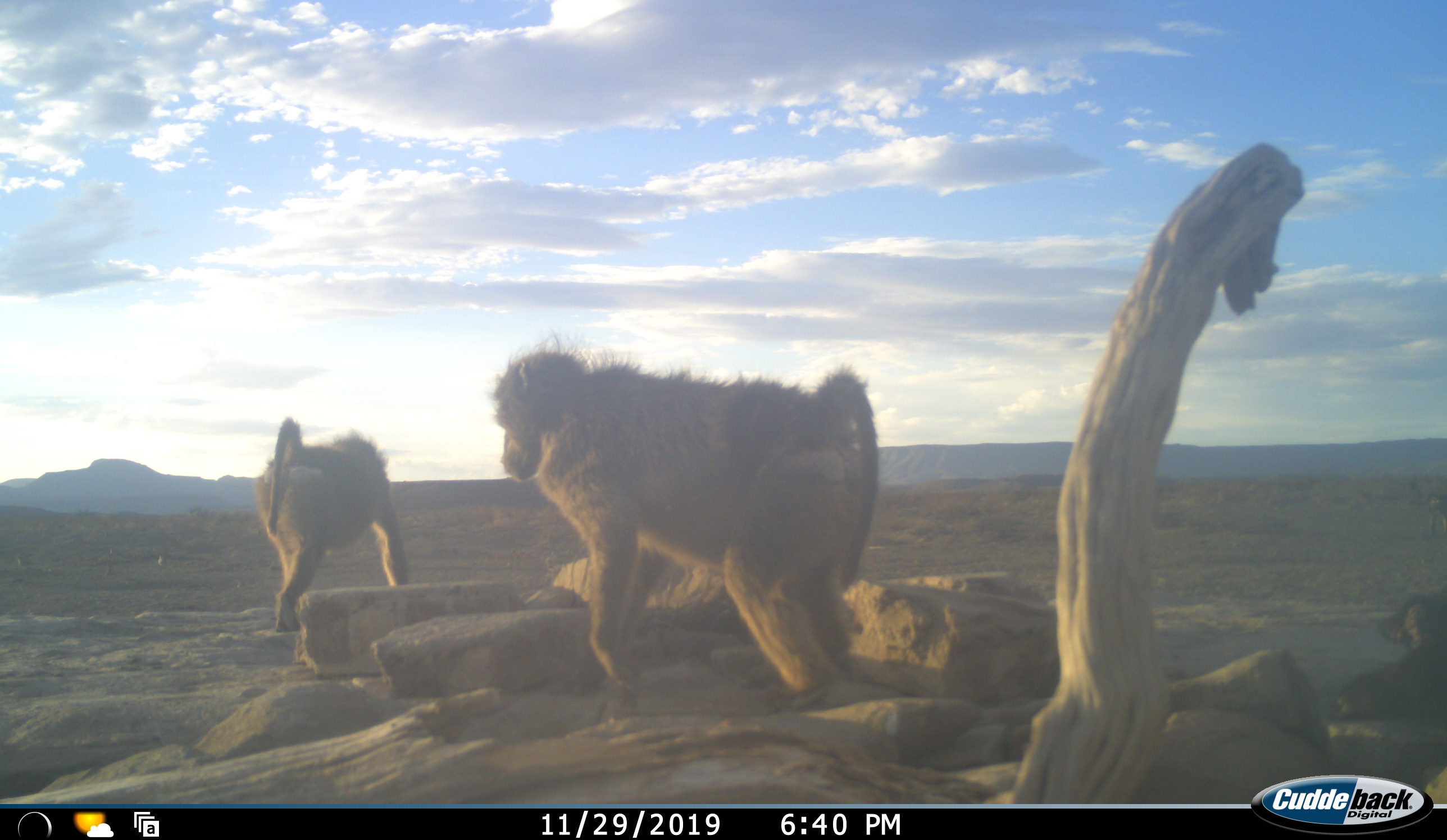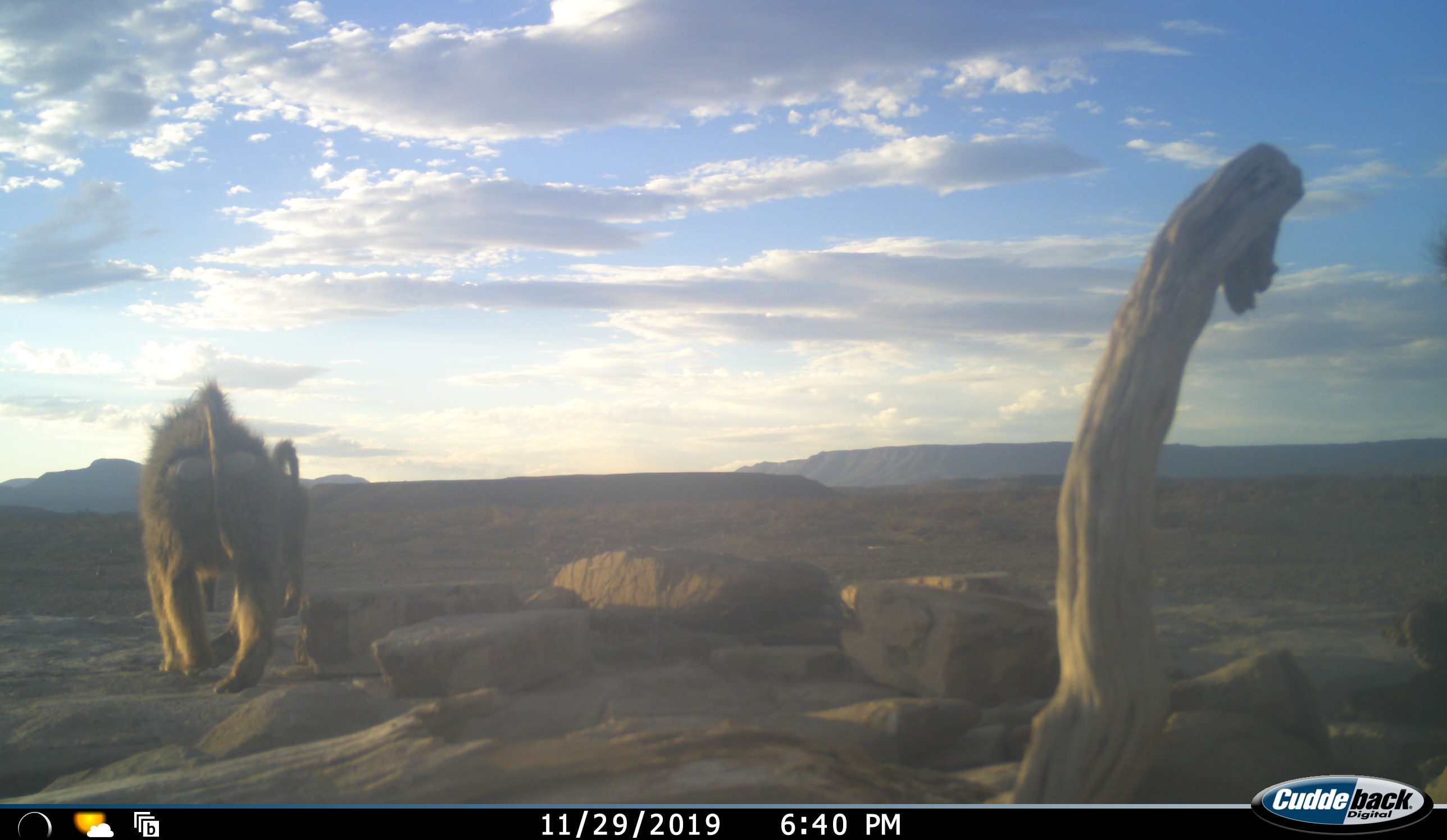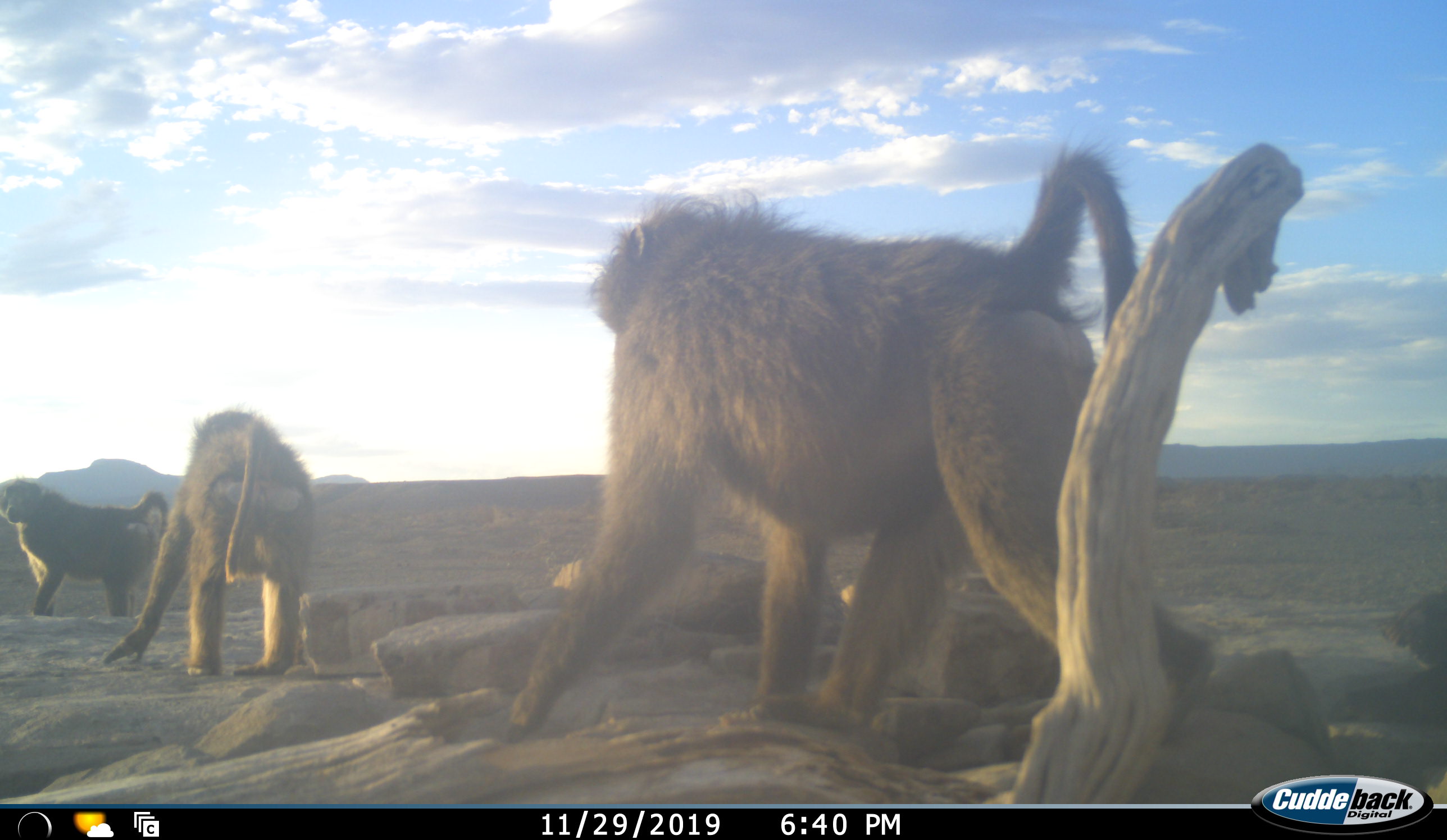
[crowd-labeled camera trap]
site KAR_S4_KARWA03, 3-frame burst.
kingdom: Animalia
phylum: Chordata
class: Mammalia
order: Primates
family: Cercopithecidae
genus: Papio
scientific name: Papio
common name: baboon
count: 3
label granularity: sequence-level